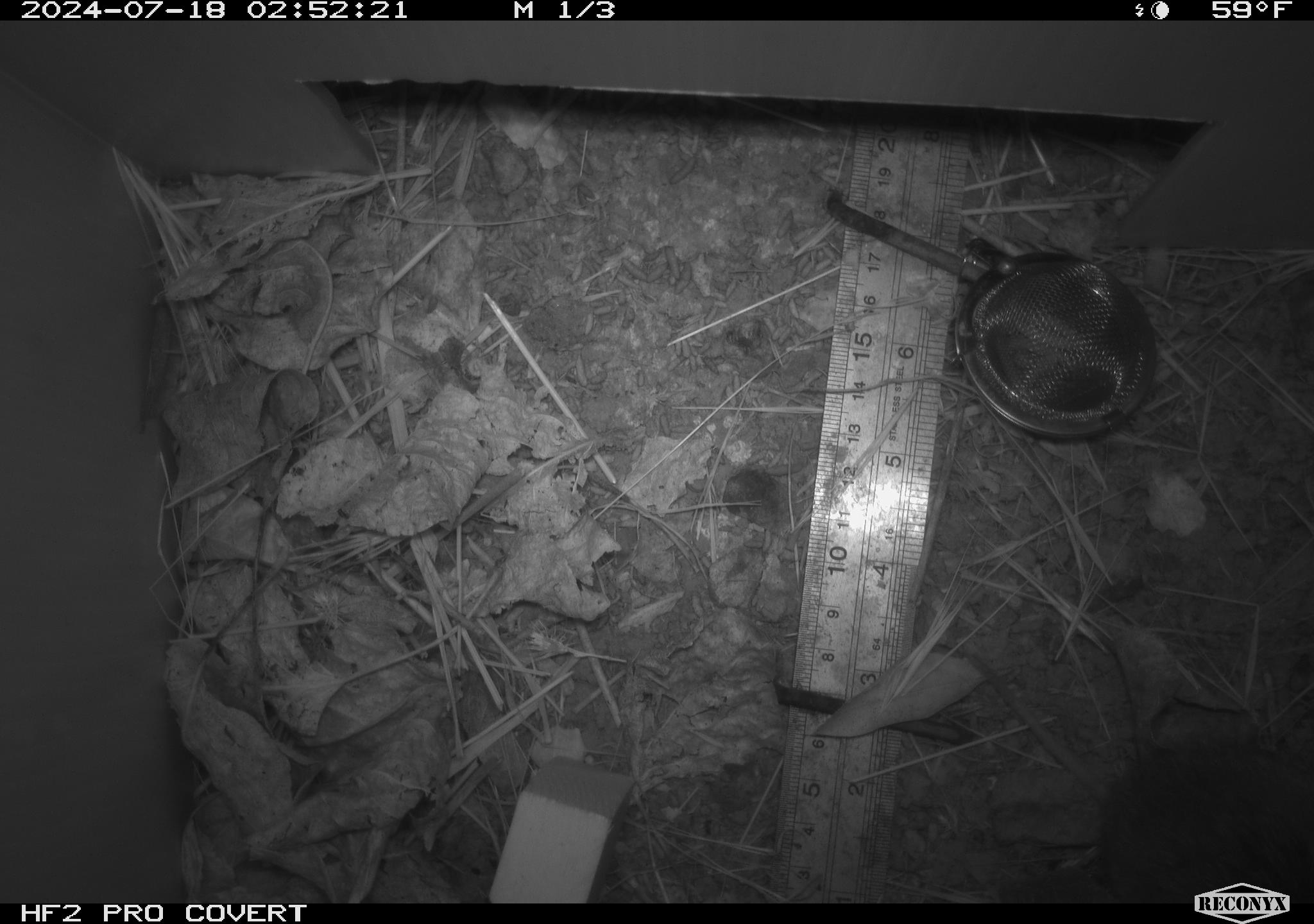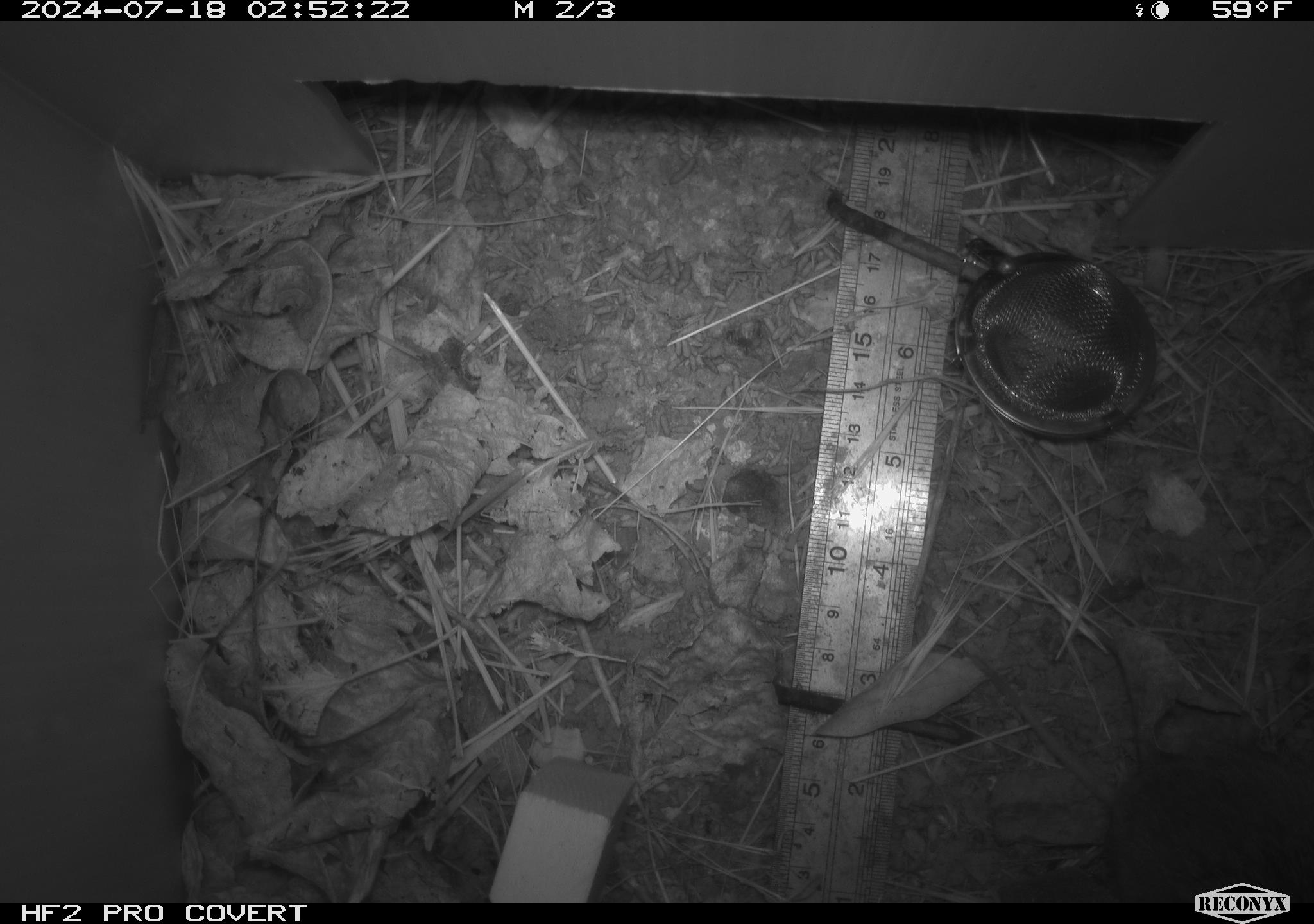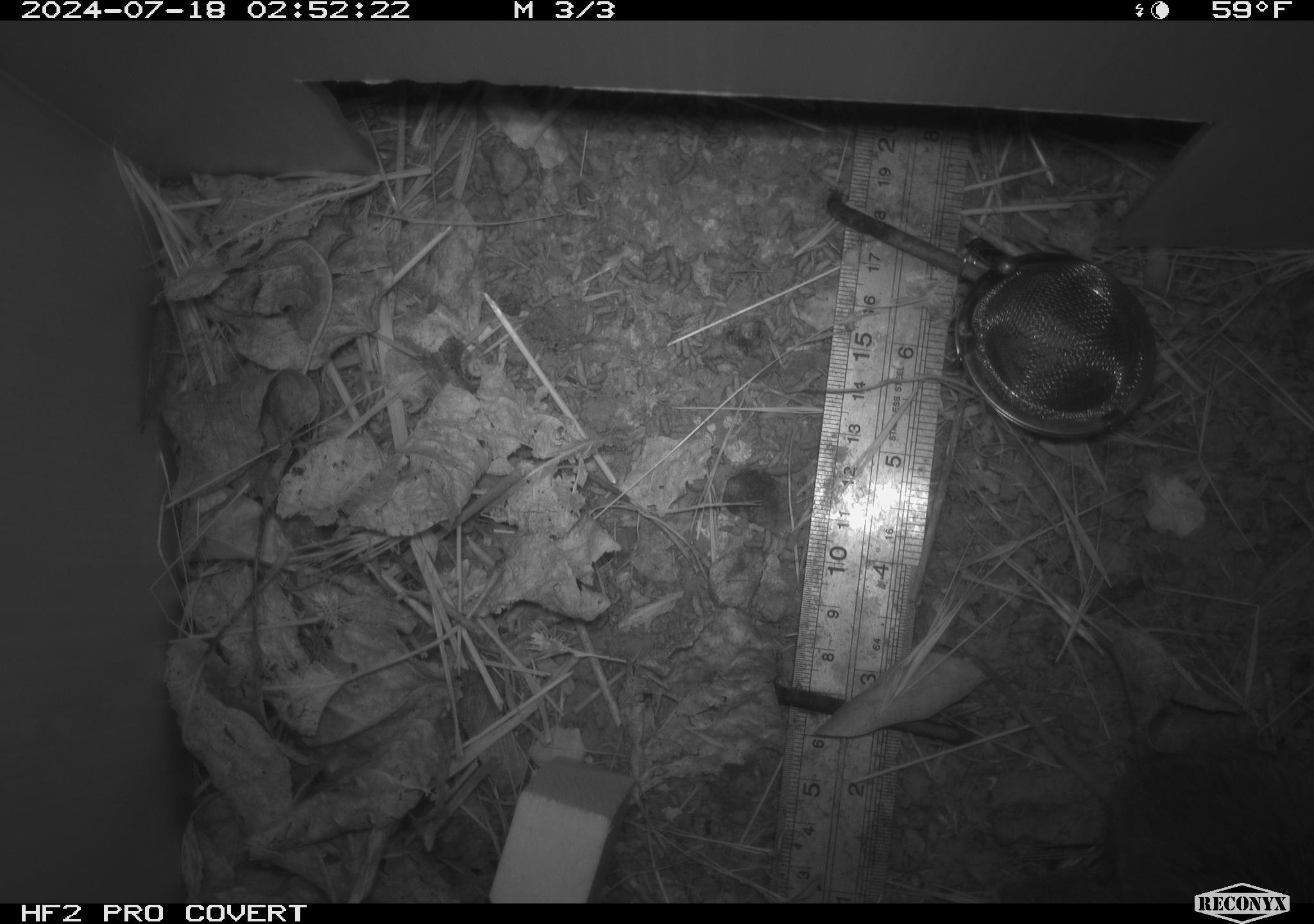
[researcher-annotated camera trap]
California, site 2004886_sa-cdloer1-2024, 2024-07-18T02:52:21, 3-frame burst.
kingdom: Animalia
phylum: Chordata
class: Mammalia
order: Rodentia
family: Cricetidae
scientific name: Arvicolinae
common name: voles, lemmings, and muskrats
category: arvicolinae subfamily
Arvicolinae subfamily (voles, lemmings, and muskrats) (Arvicolinae).